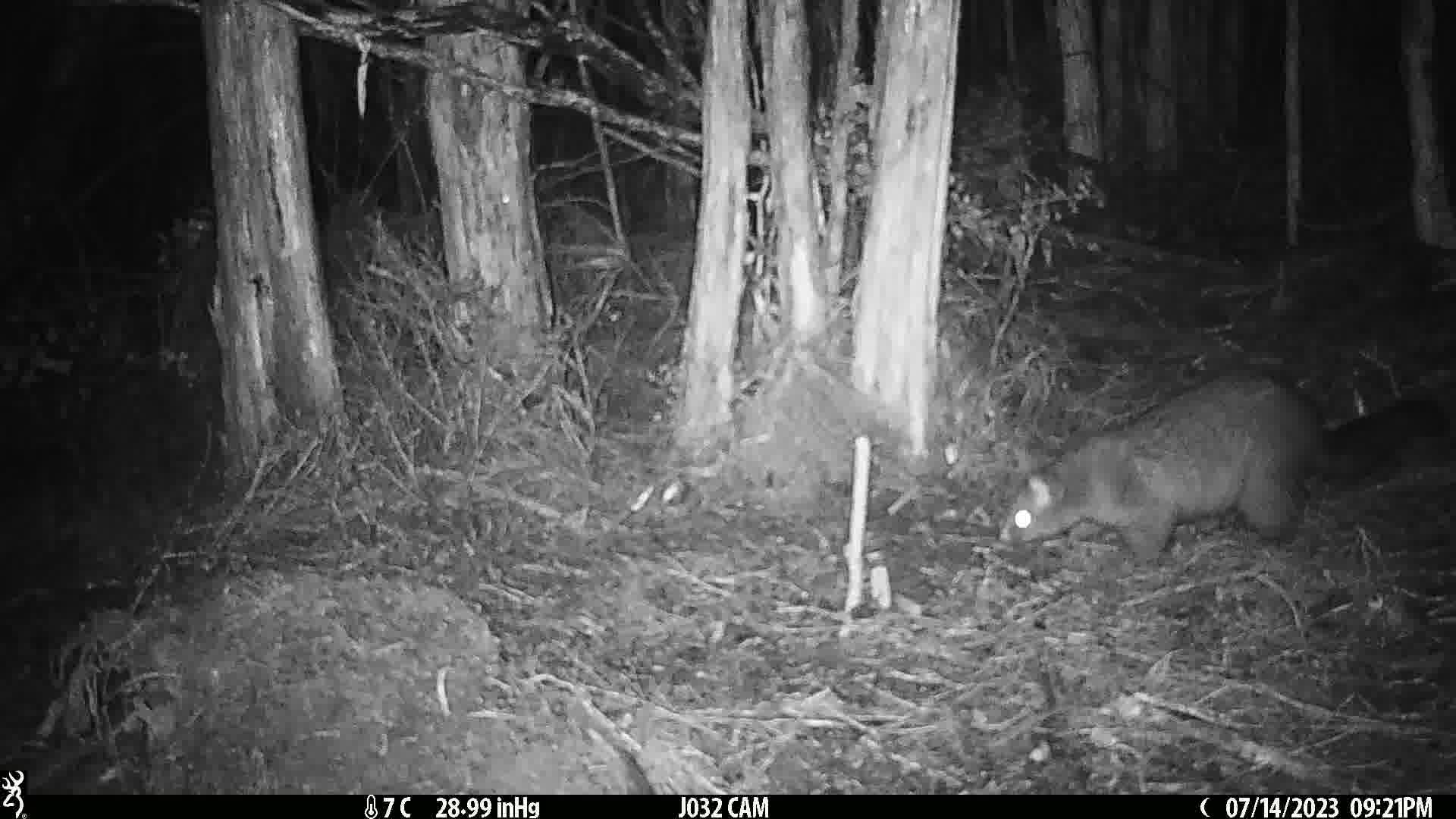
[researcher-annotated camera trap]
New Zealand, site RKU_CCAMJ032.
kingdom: Animalia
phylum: Chordata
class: Mammalia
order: Diprotodontia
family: Phalangeridae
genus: Trichosurus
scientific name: Trichosurus vulpecula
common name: common brushtail possum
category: possum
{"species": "possum (common brushtail possum) (Trichosurus vulpecula)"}